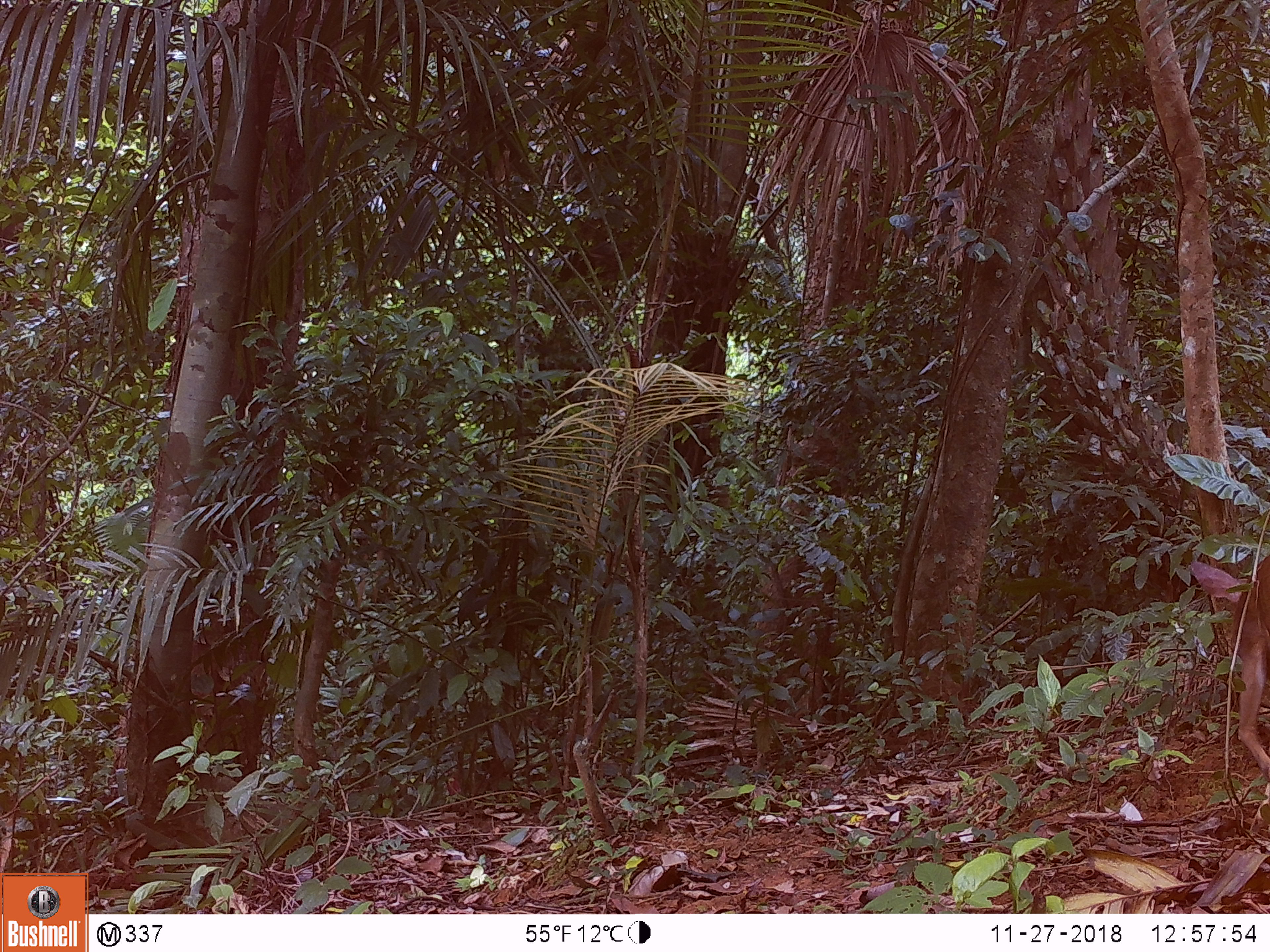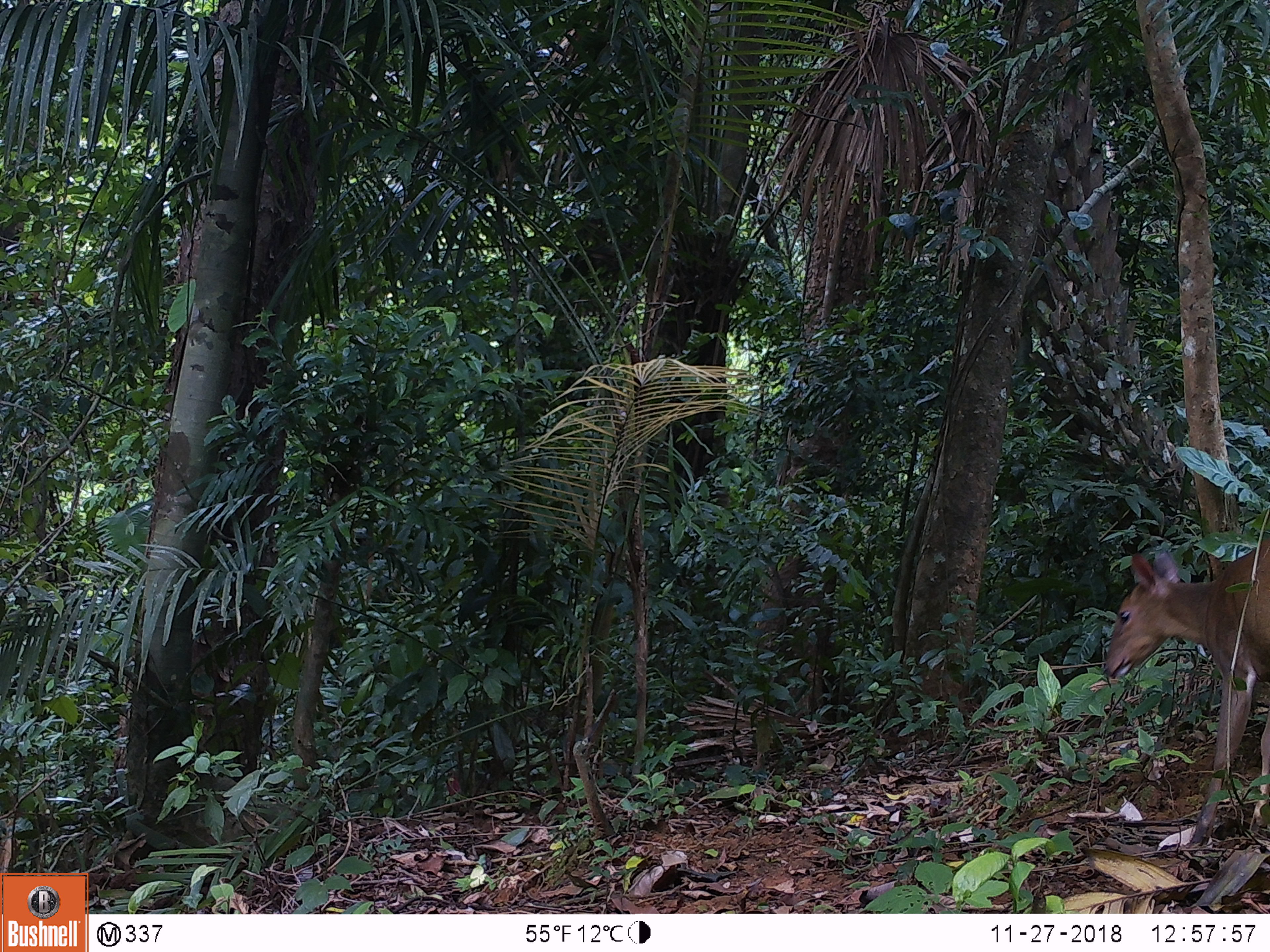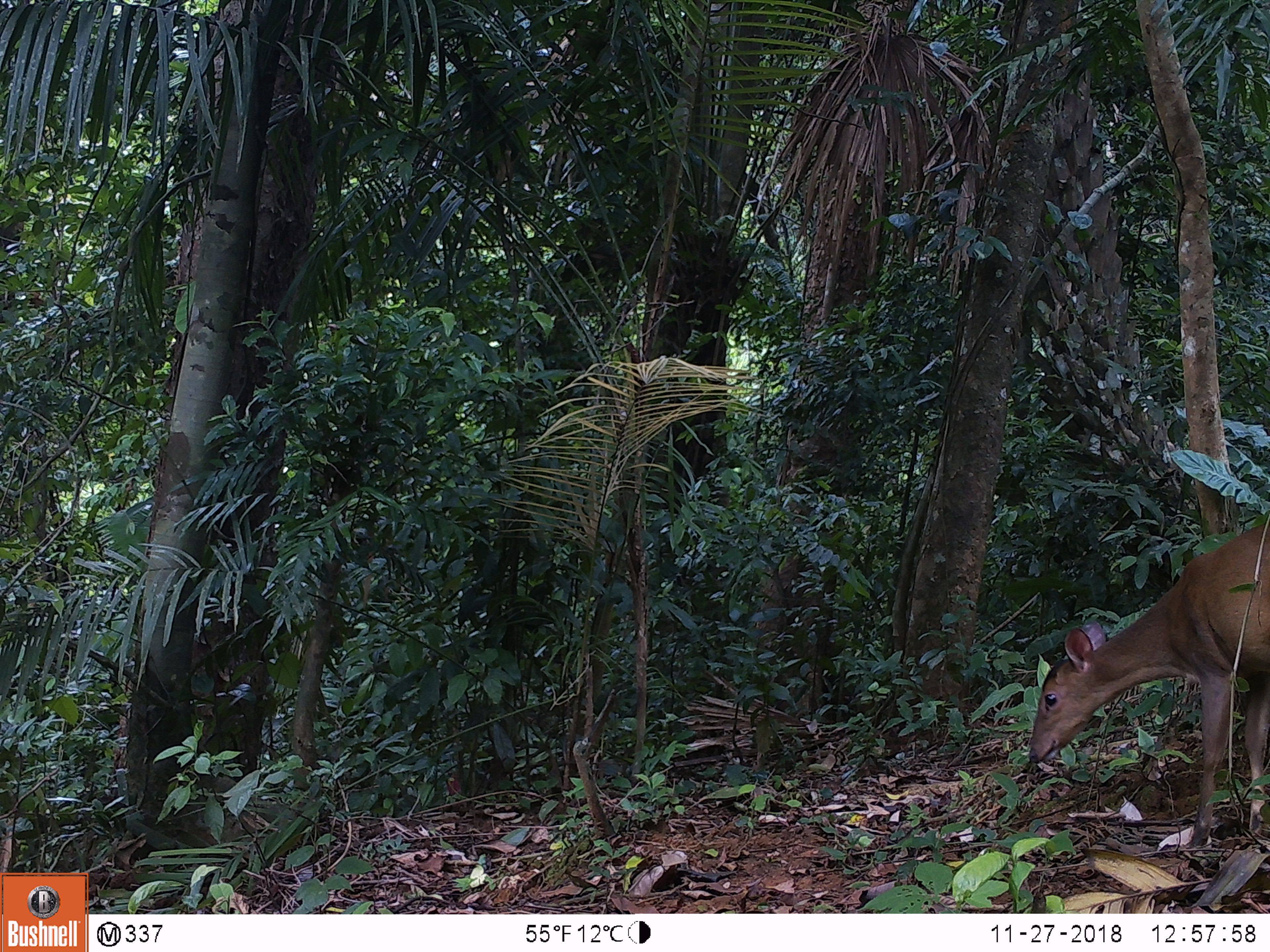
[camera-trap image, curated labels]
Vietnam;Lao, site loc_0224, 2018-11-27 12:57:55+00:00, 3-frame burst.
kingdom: Animalia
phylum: Chordata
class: Mammalia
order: Artiodactyla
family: Cervidae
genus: Muntiacus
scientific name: Muntiacus vuquangensis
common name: large-antlered muntjac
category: large antlered muntjac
Large antlered muntjac (large-antlered muntjac) (Muntiacus vuquangensis). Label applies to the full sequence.